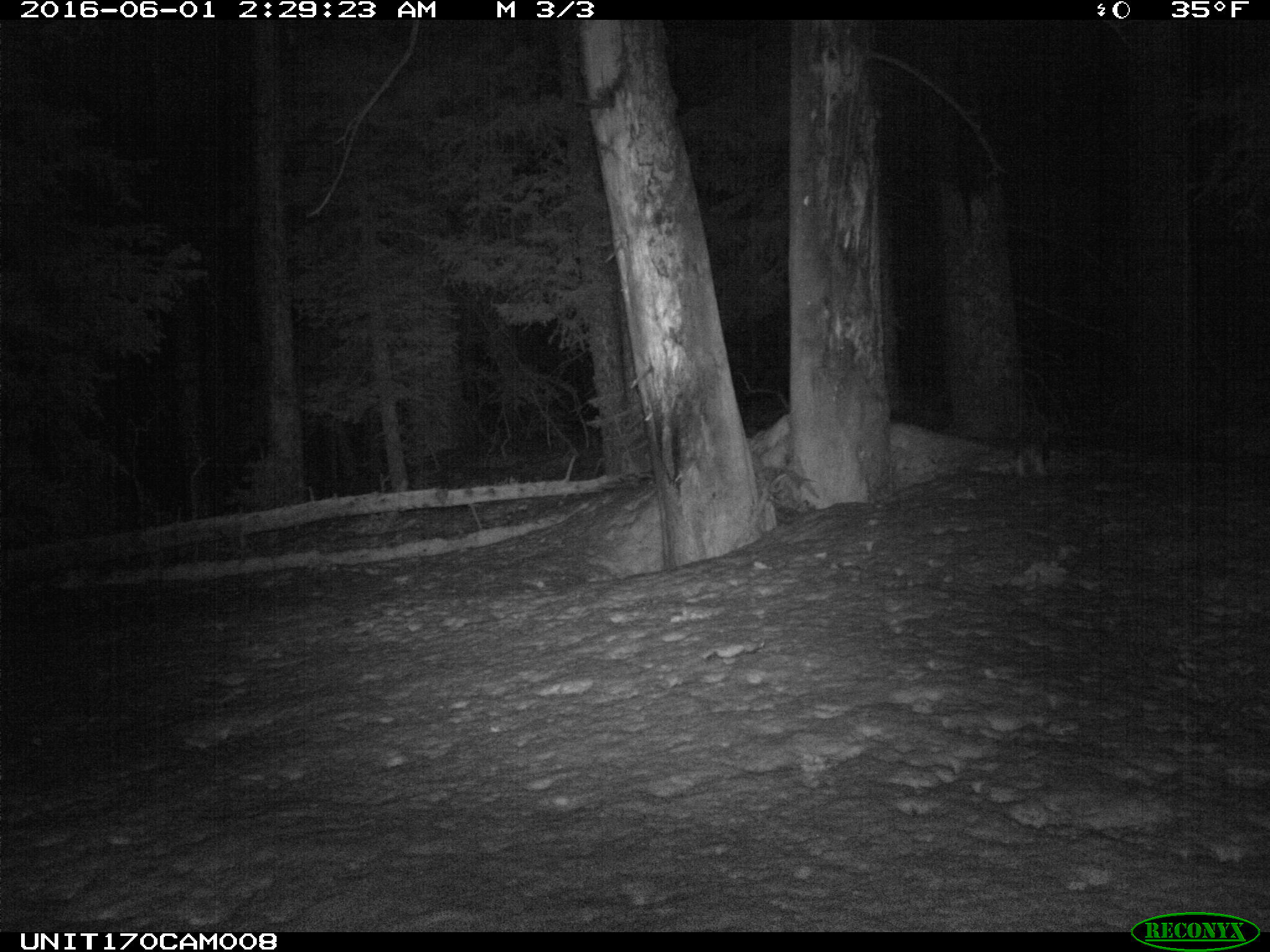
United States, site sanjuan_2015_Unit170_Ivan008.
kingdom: Animalia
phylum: Chordata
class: Mammalia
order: Lagomorpha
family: Leporidae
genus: Lepus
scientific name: Lepus americanus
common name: snowshoe hare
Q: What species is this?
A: Lepus americanus (snowshoe hare).